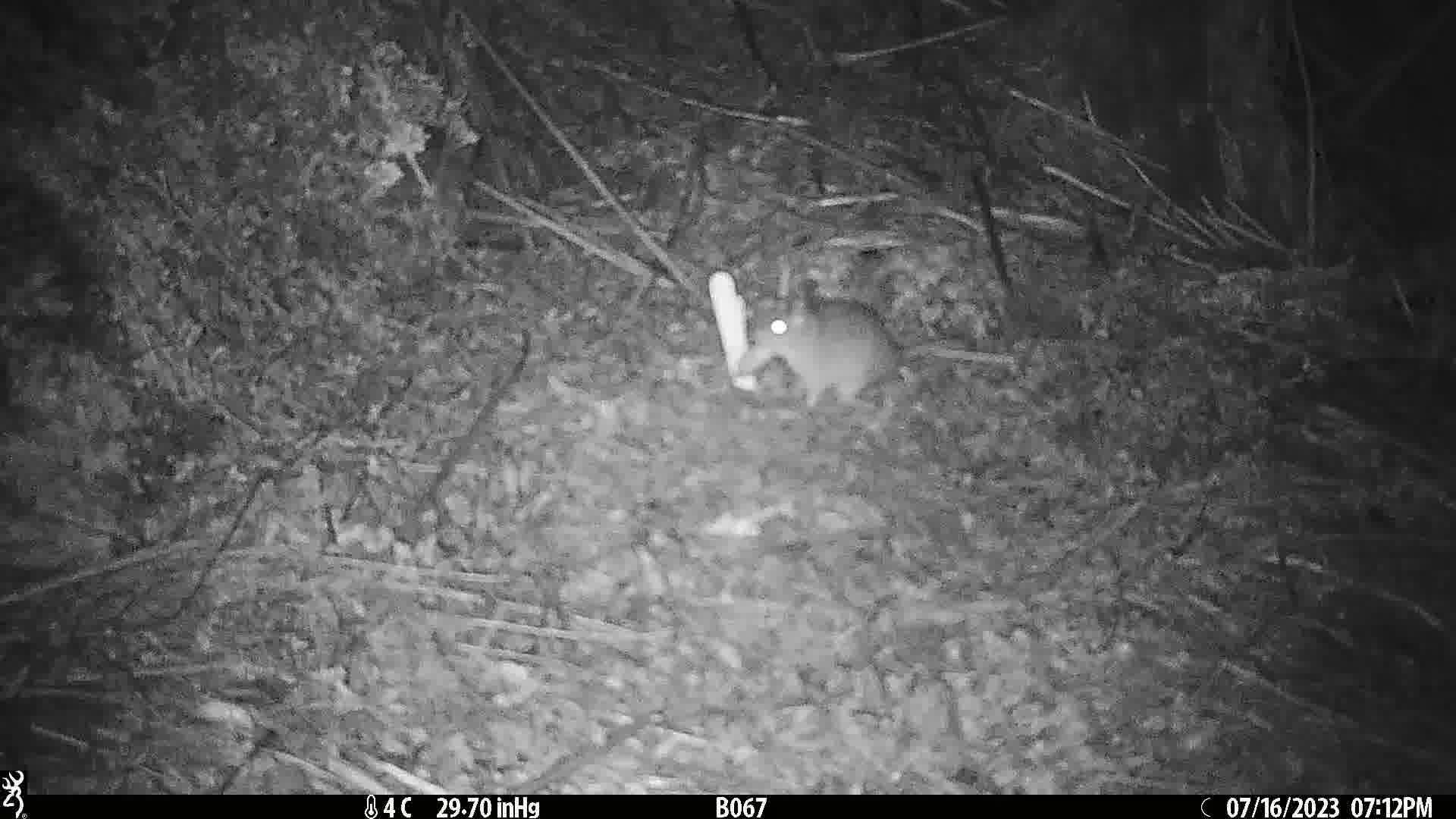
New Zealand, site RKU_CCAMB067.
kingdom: Animalia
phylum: Chordata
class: Mammalia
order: Rodentia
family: Muridae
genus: Rattus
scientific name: Rattus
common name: rat